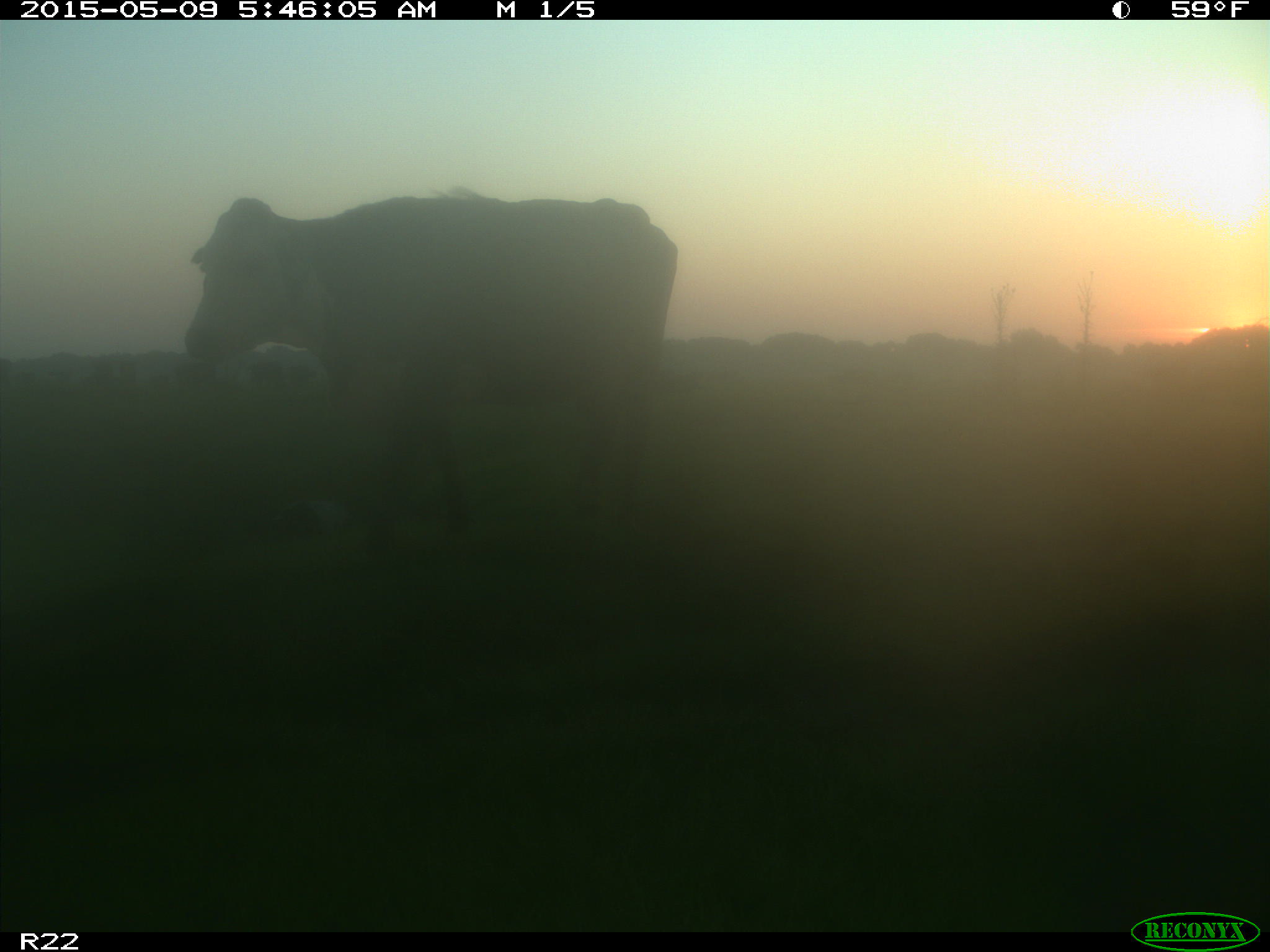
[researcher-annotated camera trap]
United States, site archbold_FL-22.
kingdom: Animalia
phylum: Chordata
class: Mammalia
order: Artiodactyla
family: Bovidae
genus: Bos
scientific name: Bos taurus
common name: domestic cow